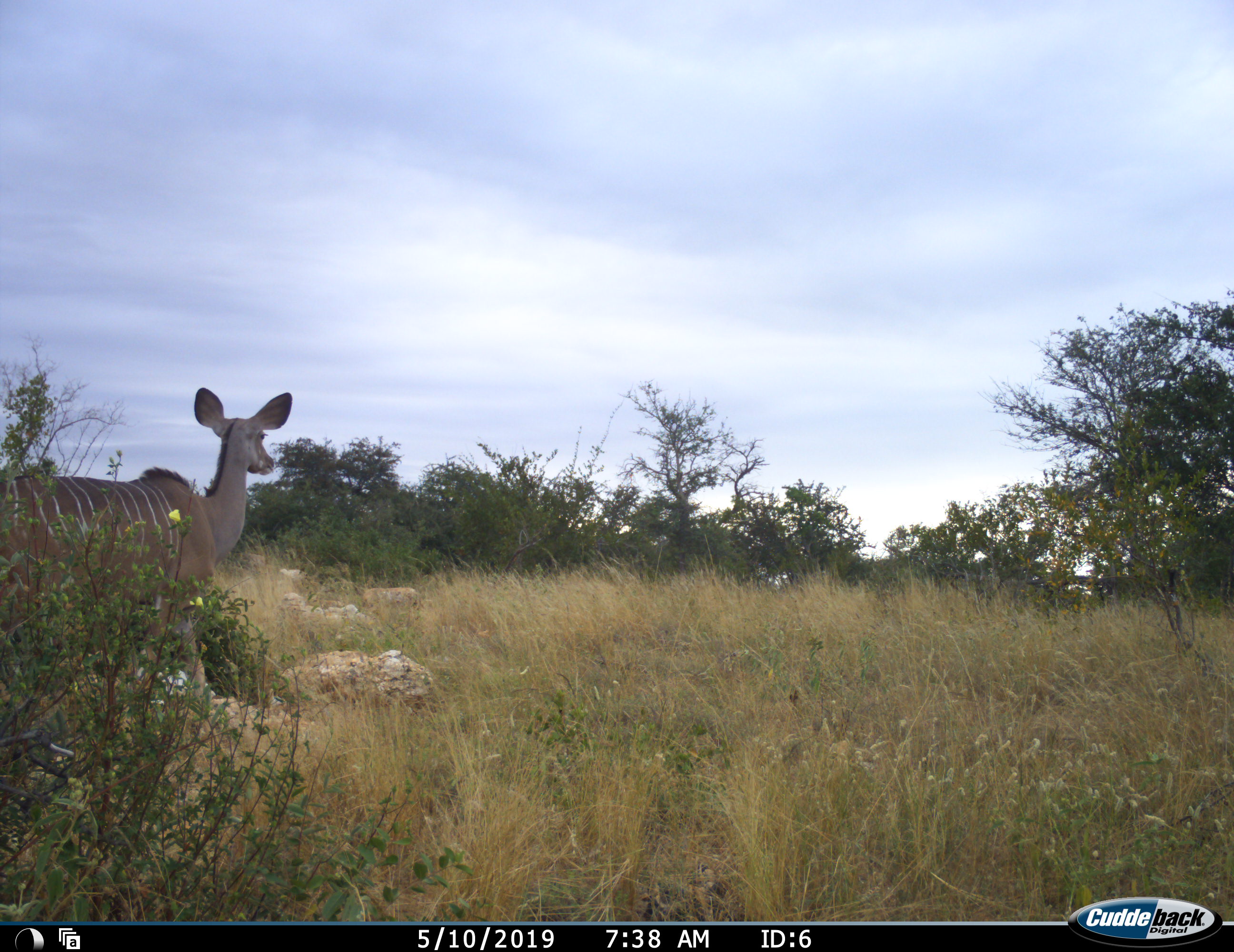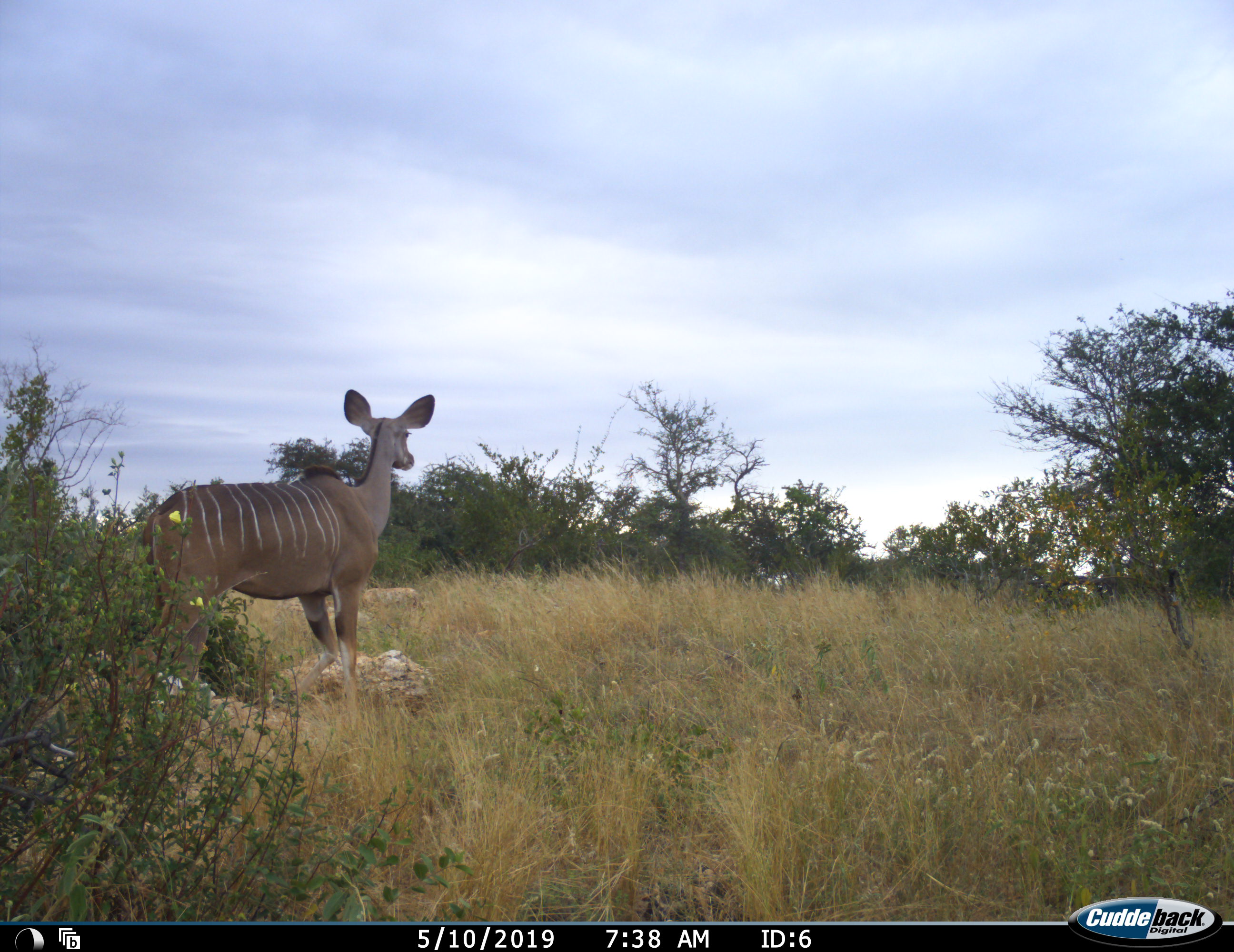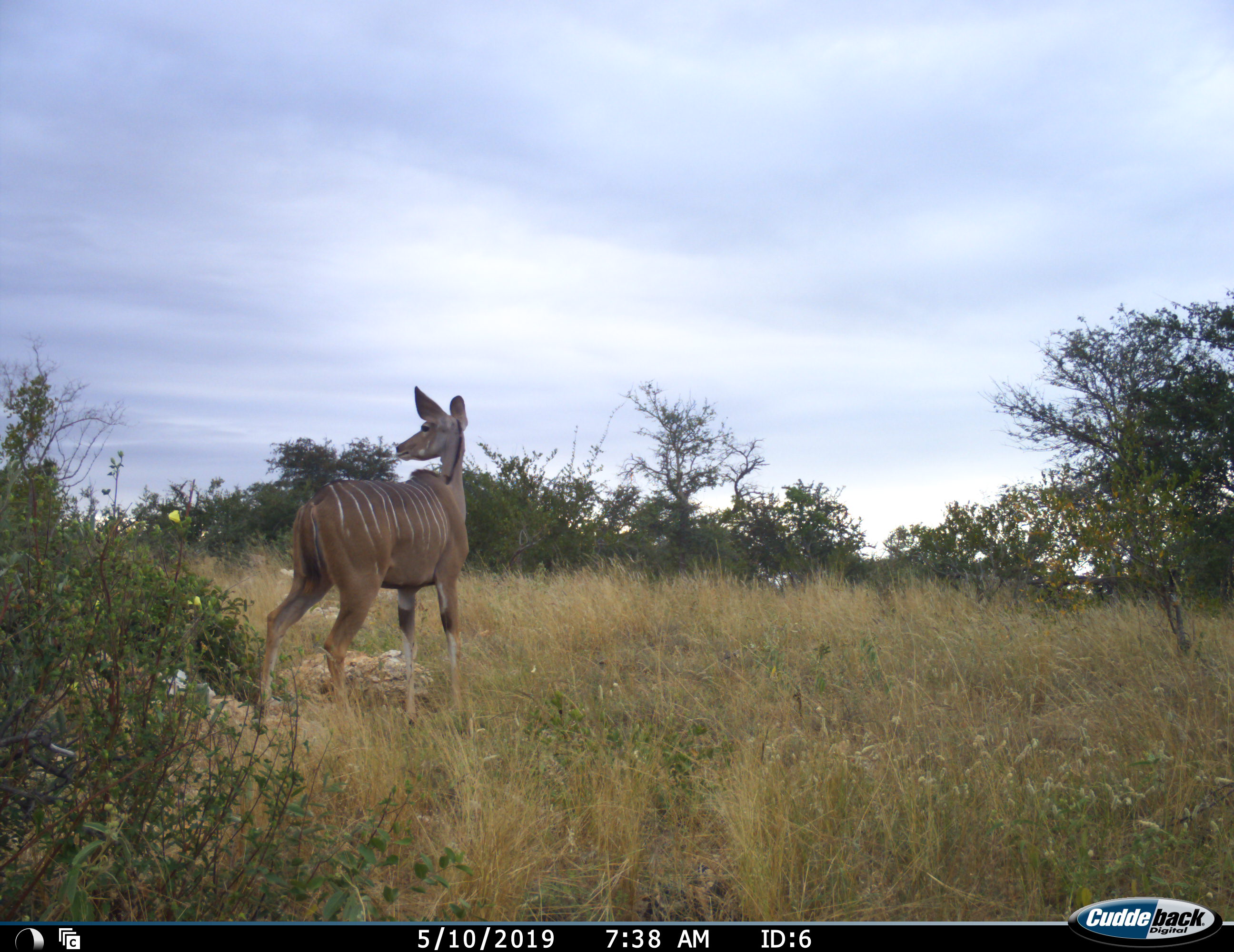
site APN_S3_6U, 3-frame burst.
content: unidentified animal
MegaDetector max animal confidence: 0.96